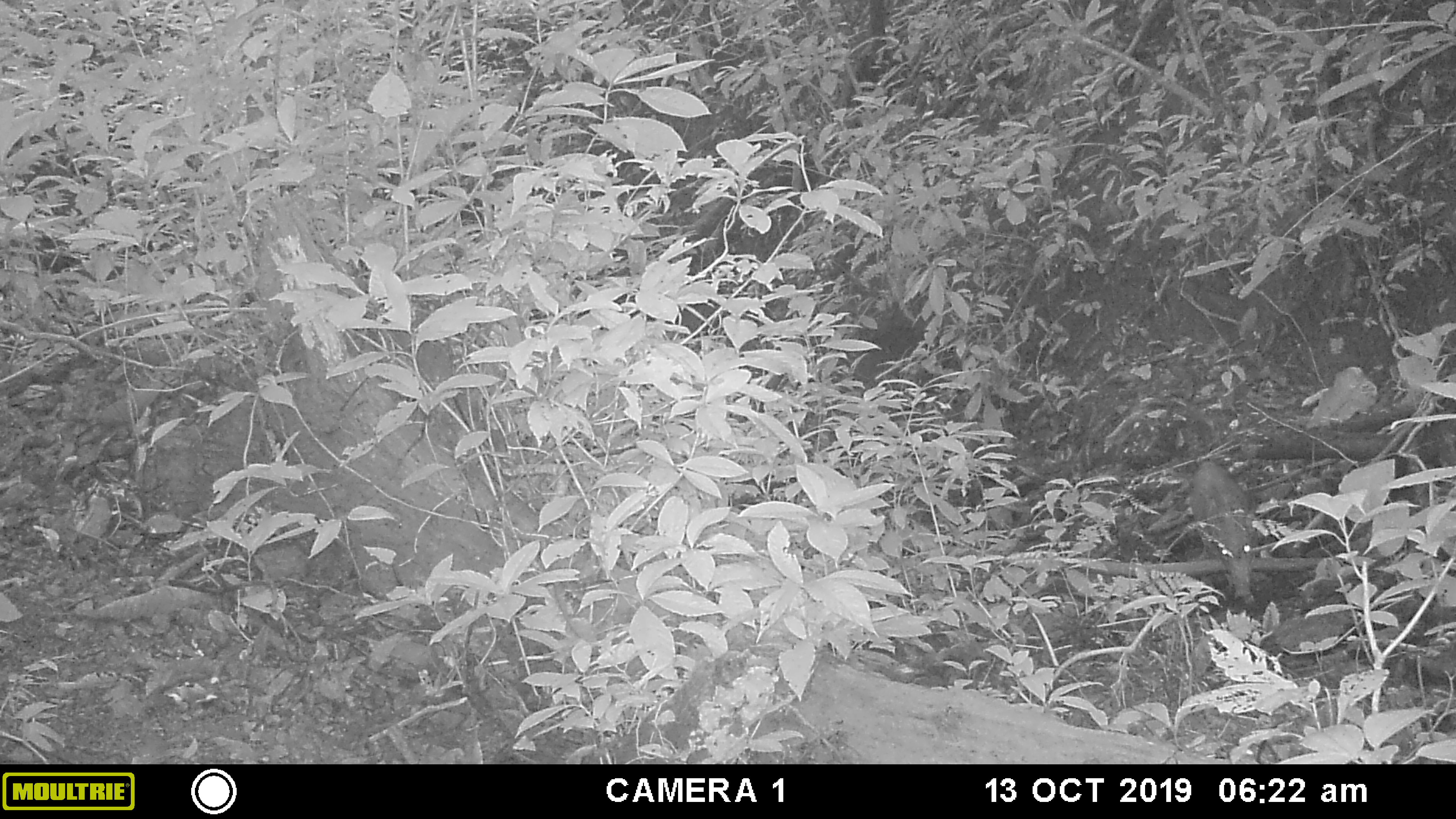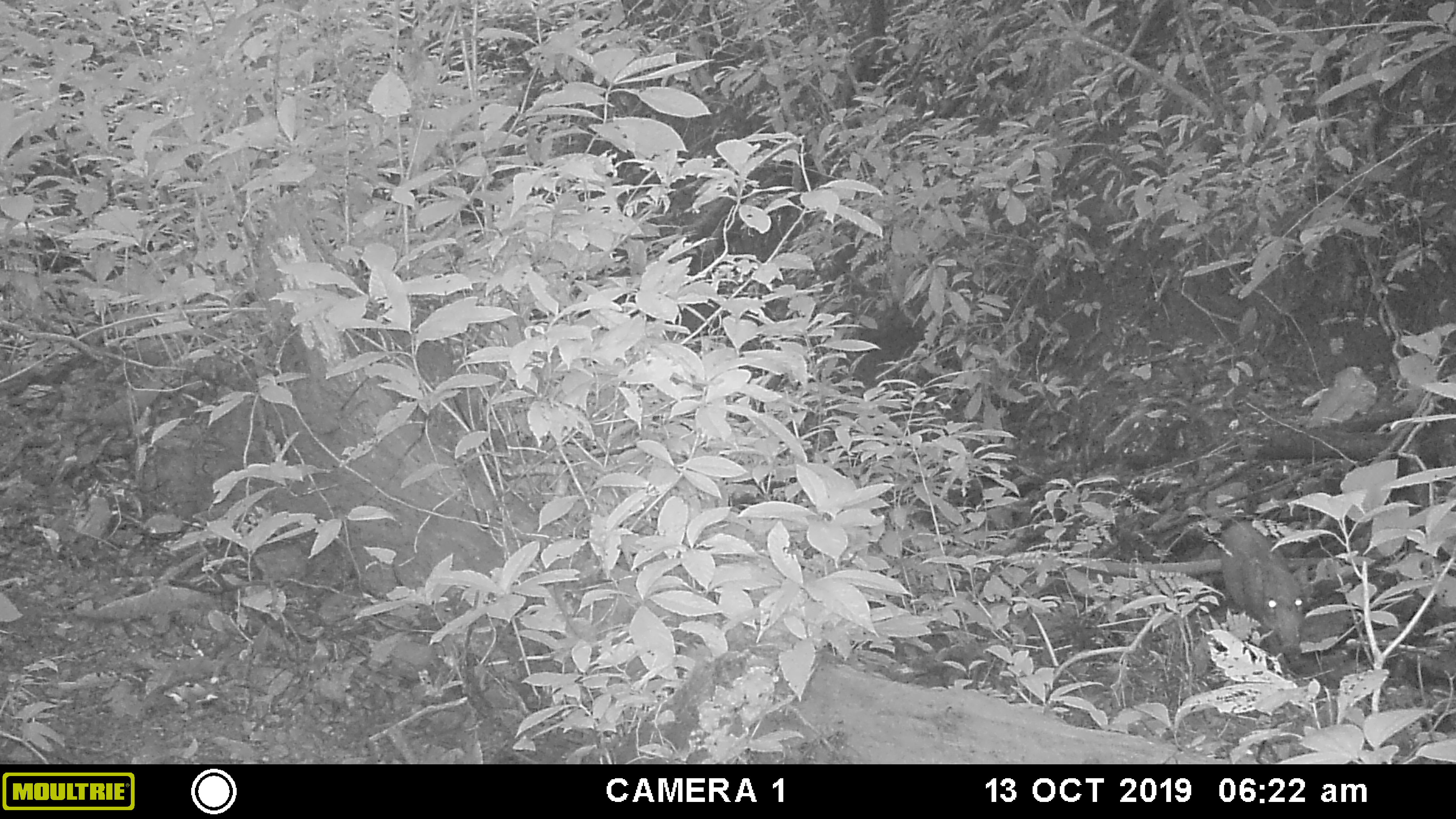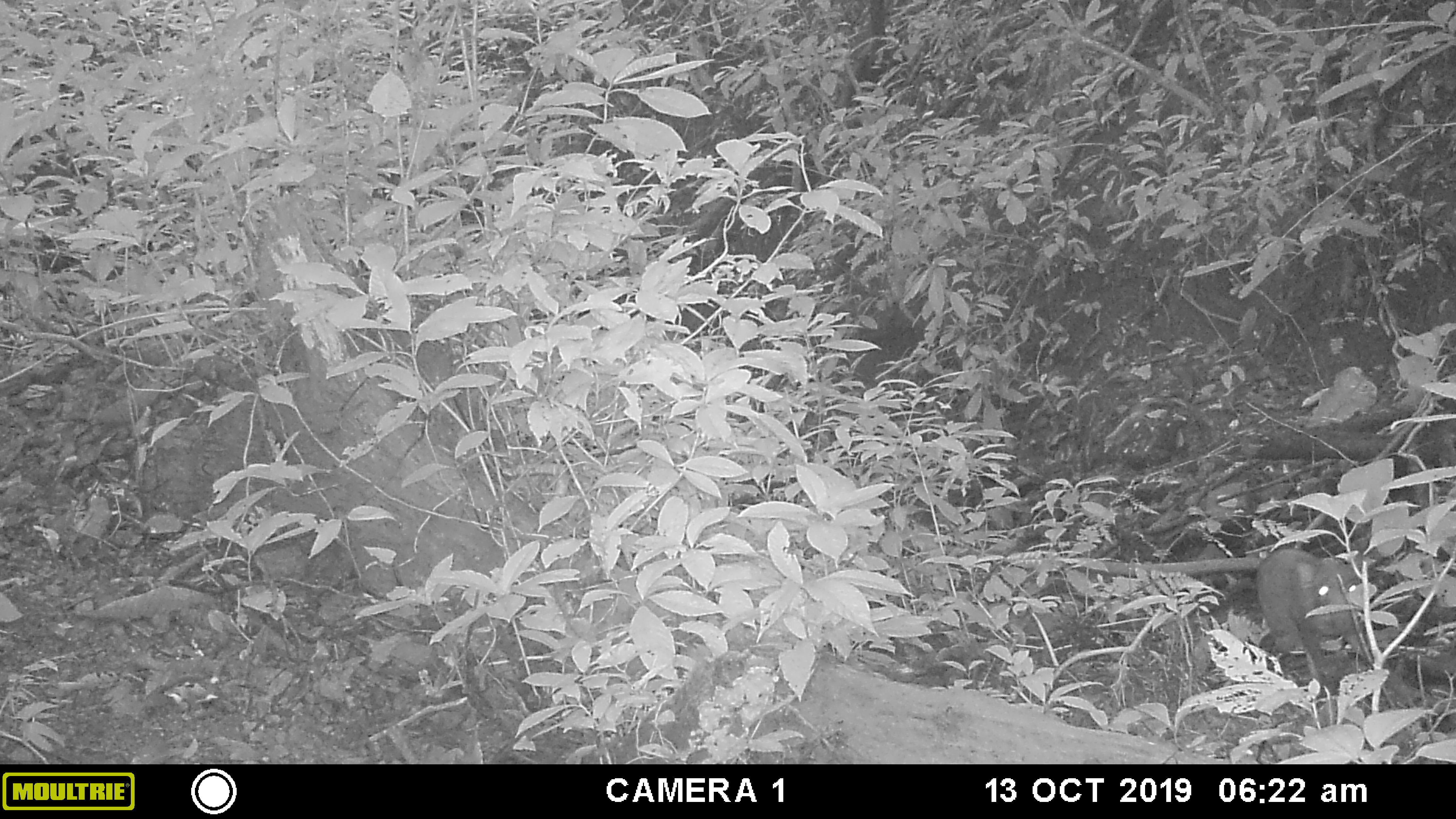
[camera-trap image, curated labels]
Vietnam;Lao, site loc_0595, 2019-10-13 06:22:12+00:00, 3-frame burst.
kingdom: Animalia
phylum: Chordata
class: Mammalia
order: Artiodactyla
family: Suidae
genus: Sus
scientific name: Sus scrofa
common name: eurasian wild pig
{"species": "eurasian wild pig (Sus scrofa)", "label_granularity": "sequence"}